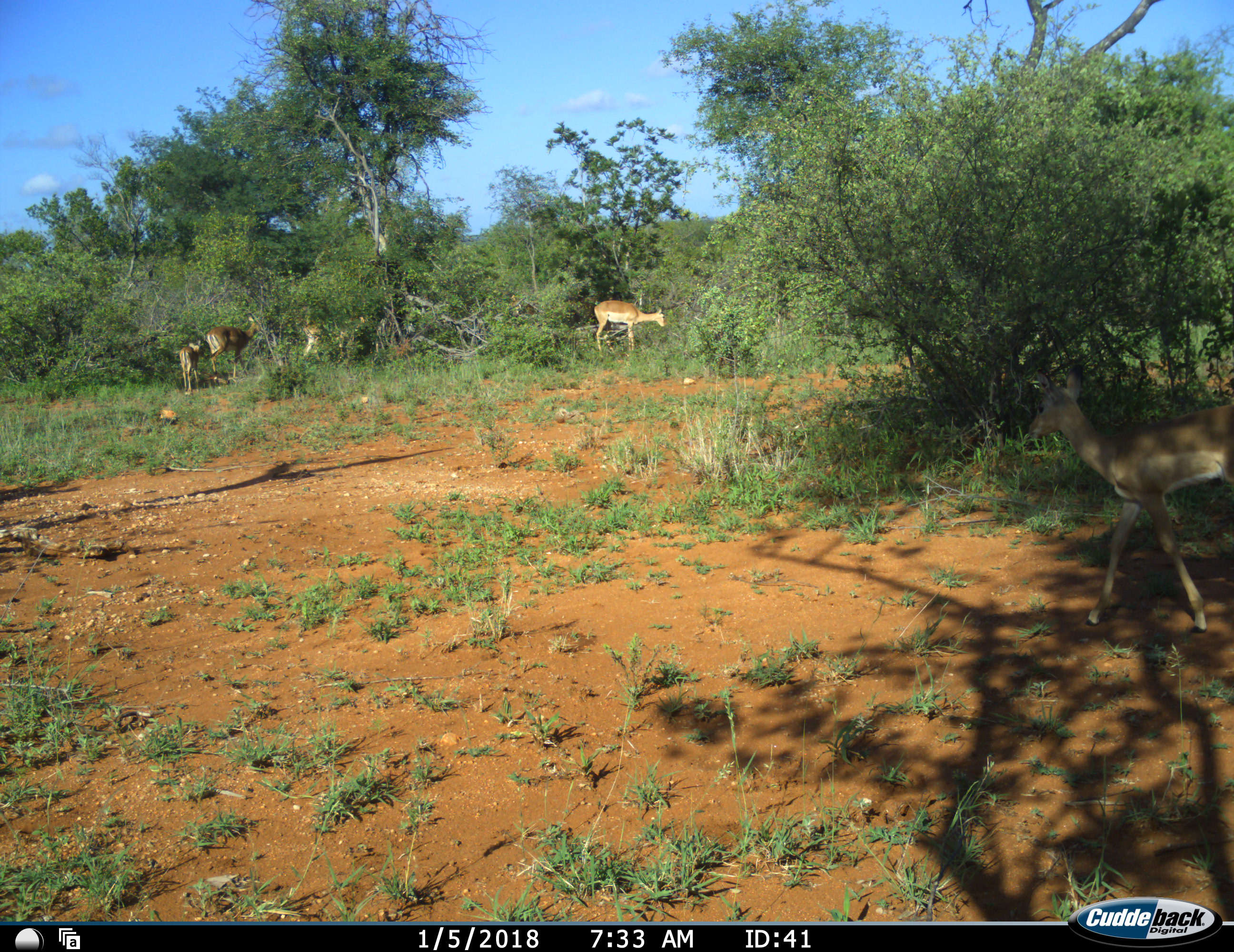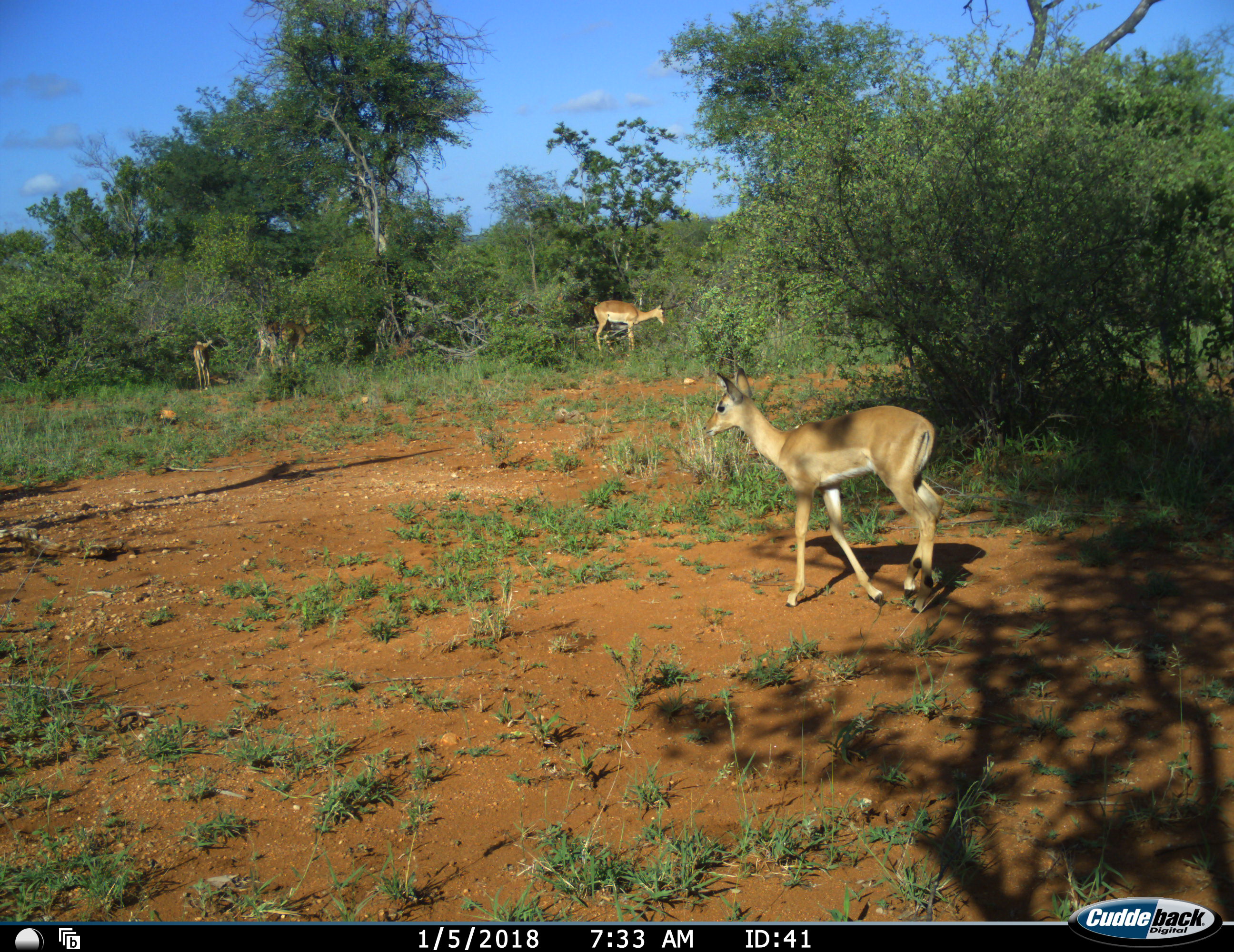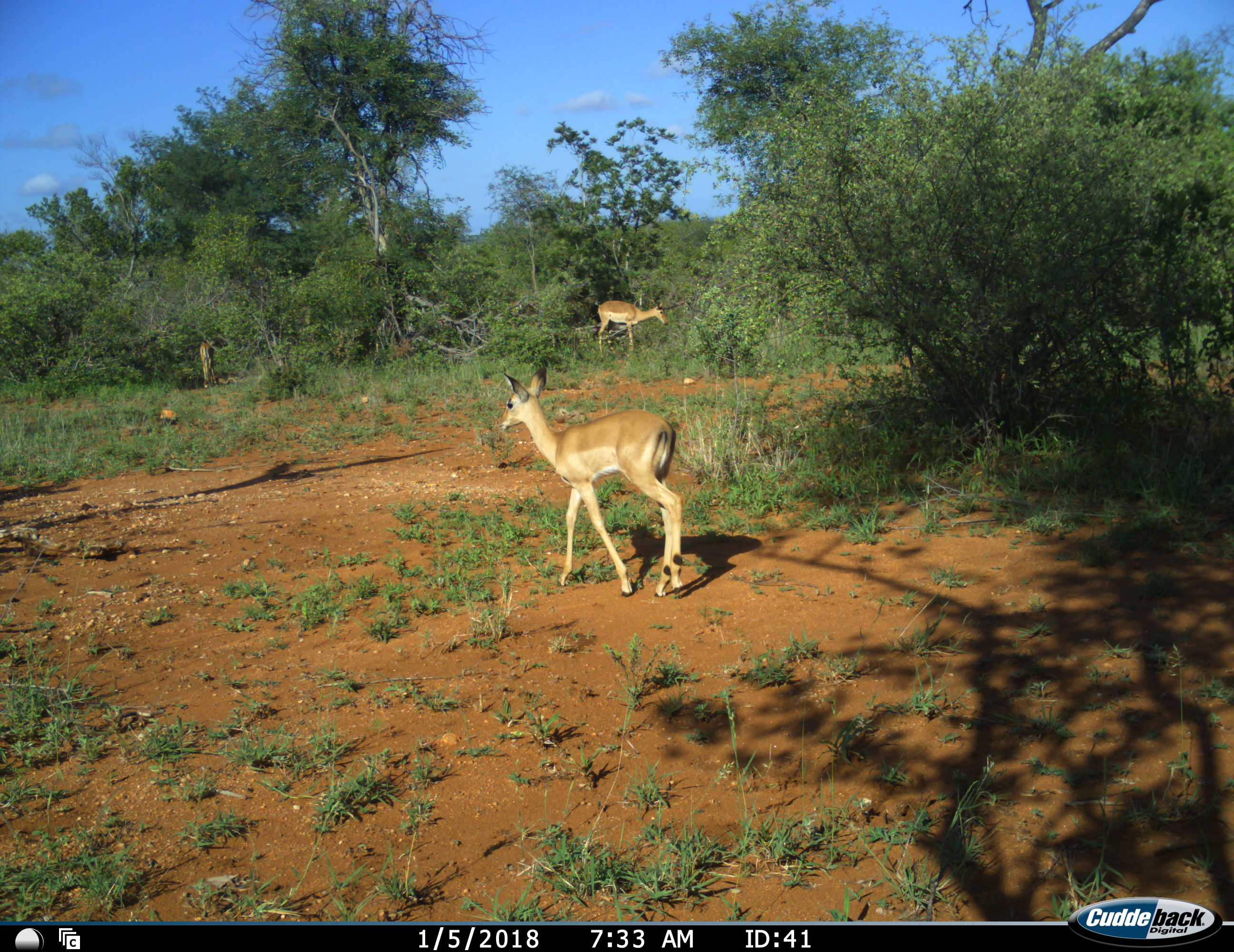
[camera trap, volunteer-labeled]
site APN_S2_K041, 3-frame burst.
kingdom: Animalia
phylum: Chordata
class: Mammalia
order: Artiodactyla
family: Bovidae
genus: Aepyceros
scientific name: Aepyceros melampus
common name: impala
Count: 5.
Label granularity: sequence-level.